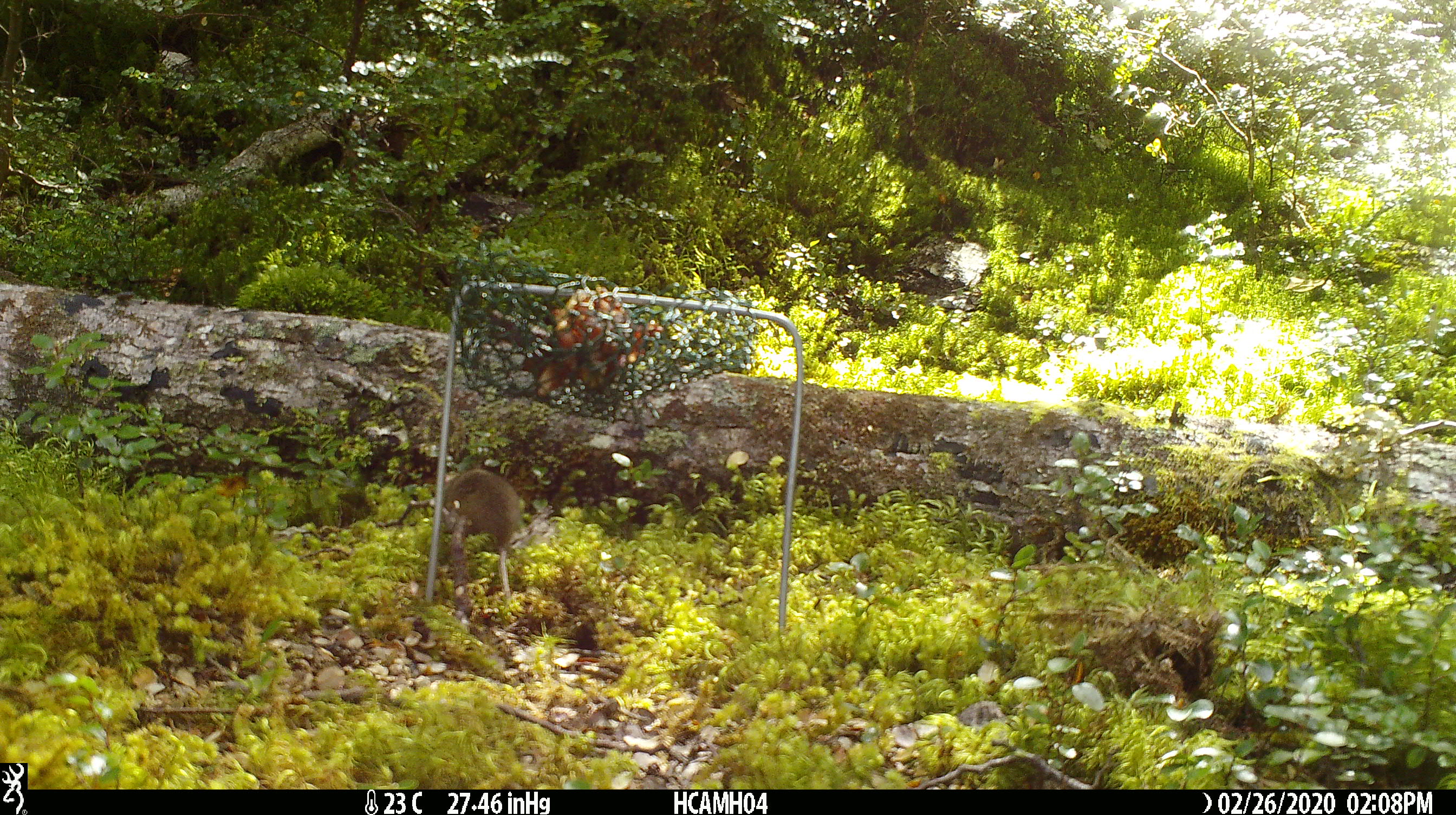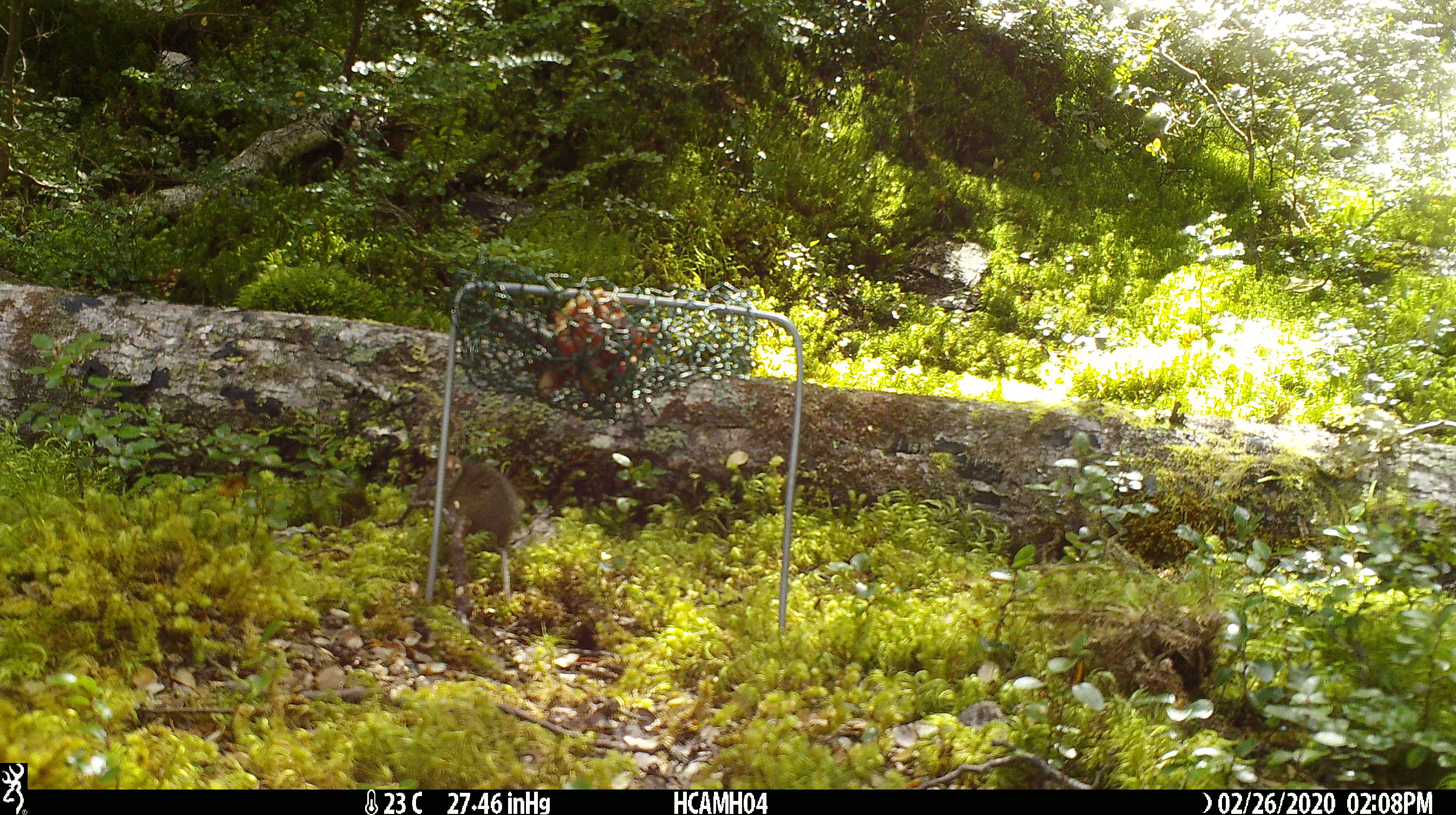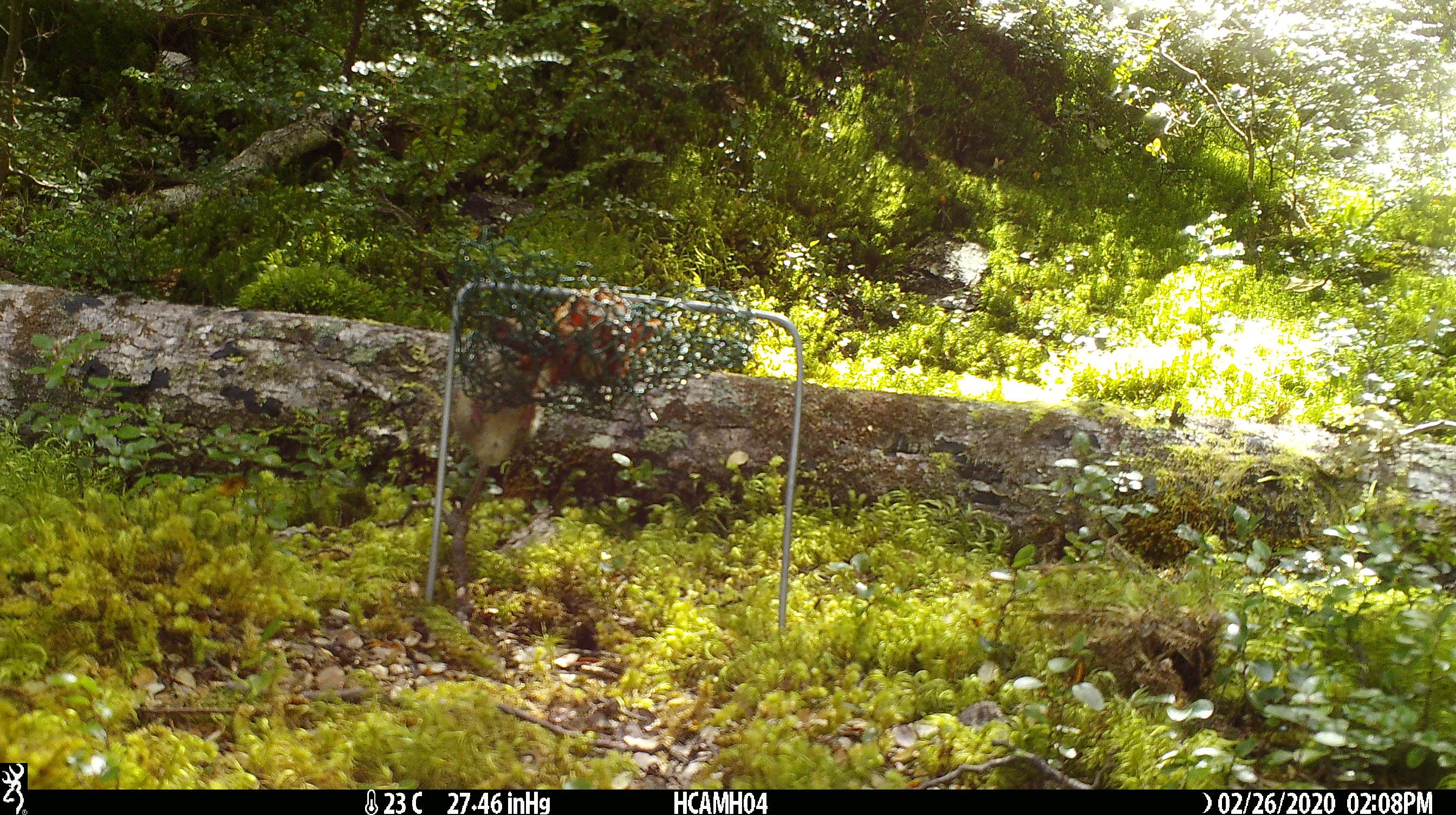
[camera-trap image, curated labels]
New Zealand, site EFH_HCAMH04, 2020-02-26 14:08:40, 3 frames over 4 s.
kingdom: Animalia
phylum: Chordata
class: Mammalia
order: Rodentia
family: Muridae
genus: Mus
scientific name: Mus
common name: mouse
Mouse (Mus).